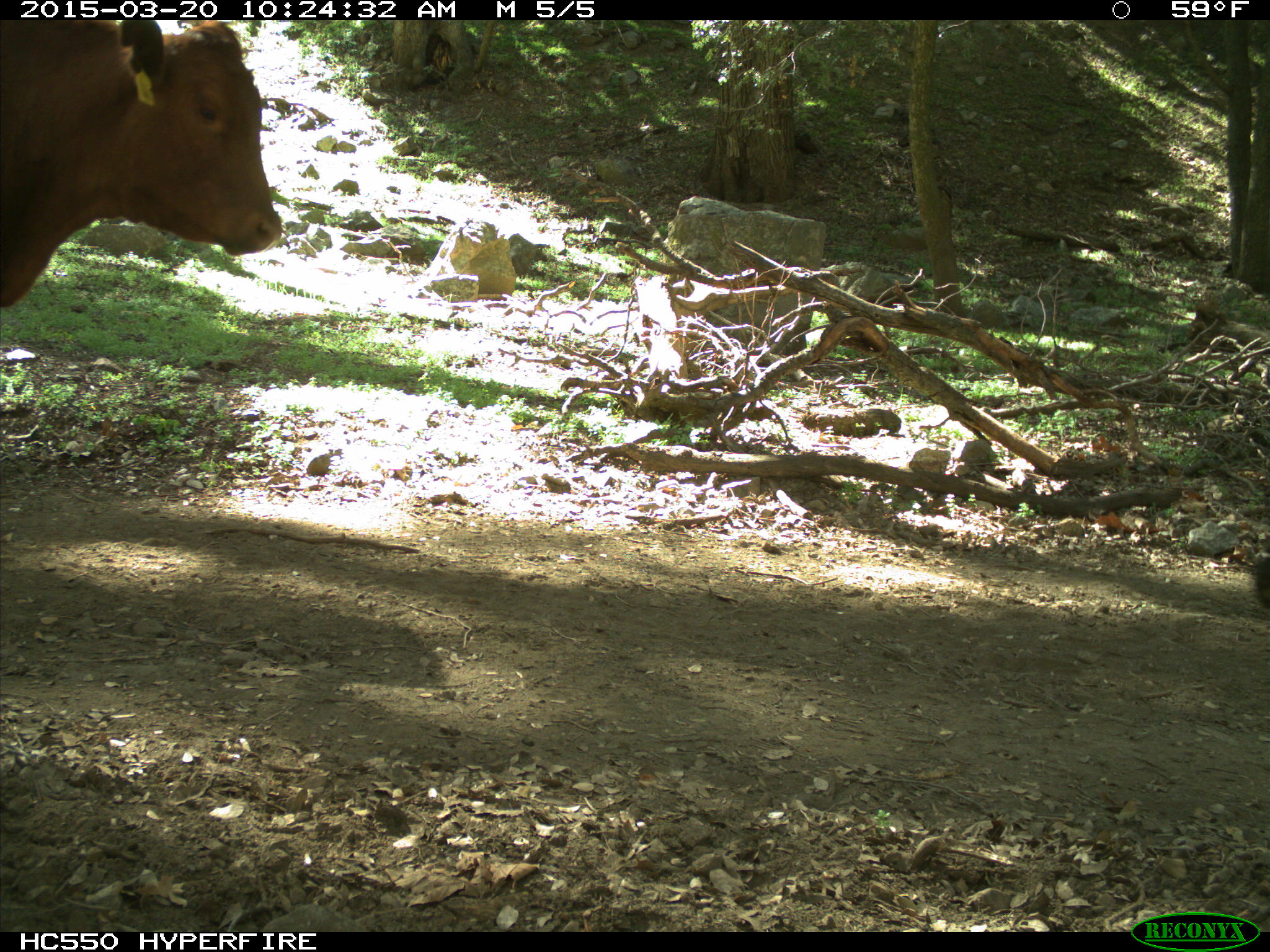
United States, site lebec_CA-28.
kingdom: Animalia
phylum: Chordata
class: Mammalia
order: Artiodactyla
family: Bovidae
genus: Bos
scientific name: Bos taurus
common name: domestic cow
Bos taurus (domestic cow).